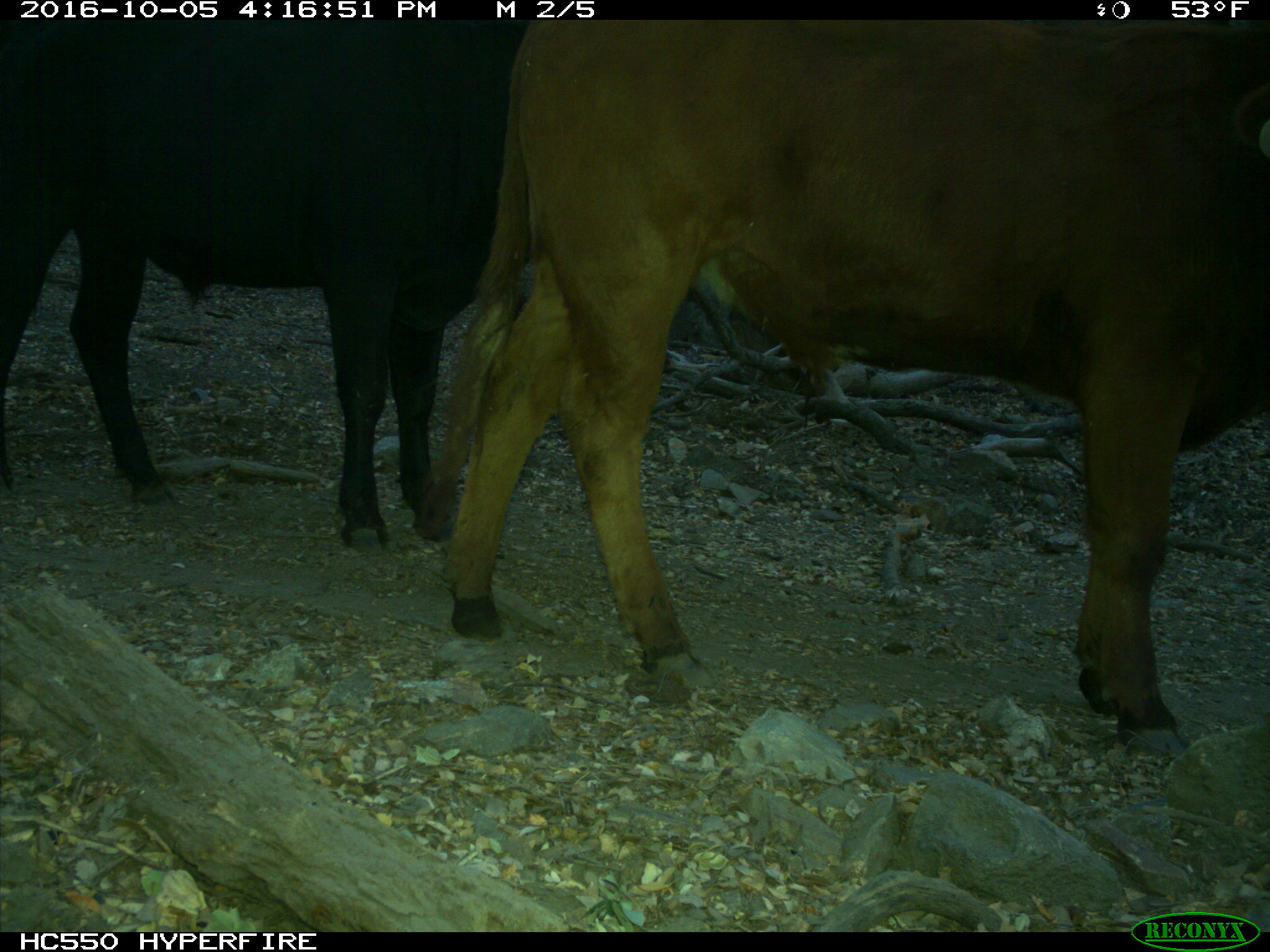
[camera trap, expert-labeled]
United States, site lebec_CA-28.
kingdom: Animalia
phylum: Chordata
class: Mammalia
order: Artiodactyla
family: Bovidae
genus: Bos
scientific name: Bos taurus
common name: domestic cow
Bos taurus (domestic cow).